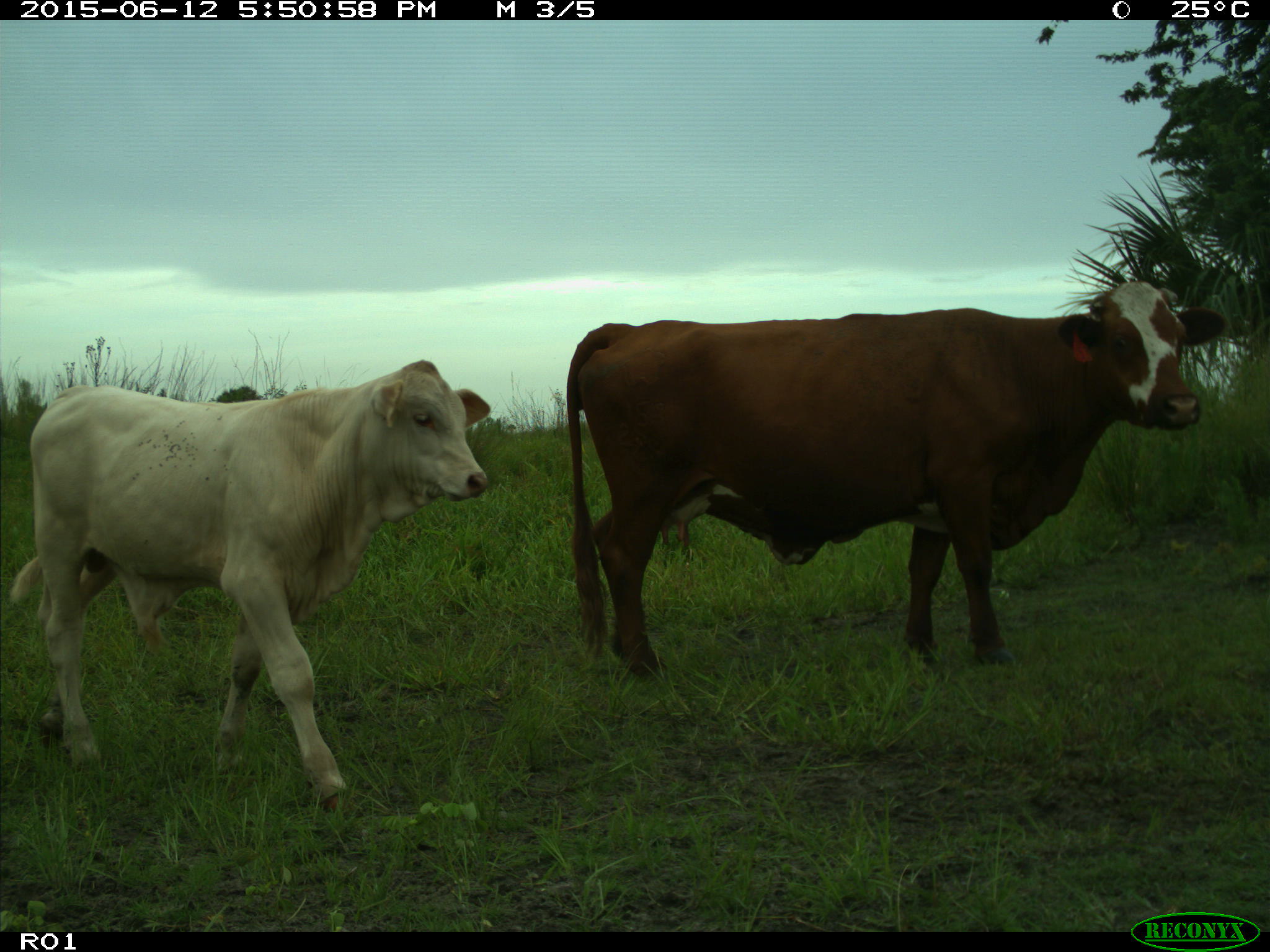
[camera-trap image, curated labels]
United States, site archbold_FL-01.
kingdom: Animalia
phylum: Chordata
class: Mammalia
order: Artiodactyla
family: Bovidae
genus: Bos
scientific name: Bos taurus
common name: domestic cow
Bos taurus (domestic cow).